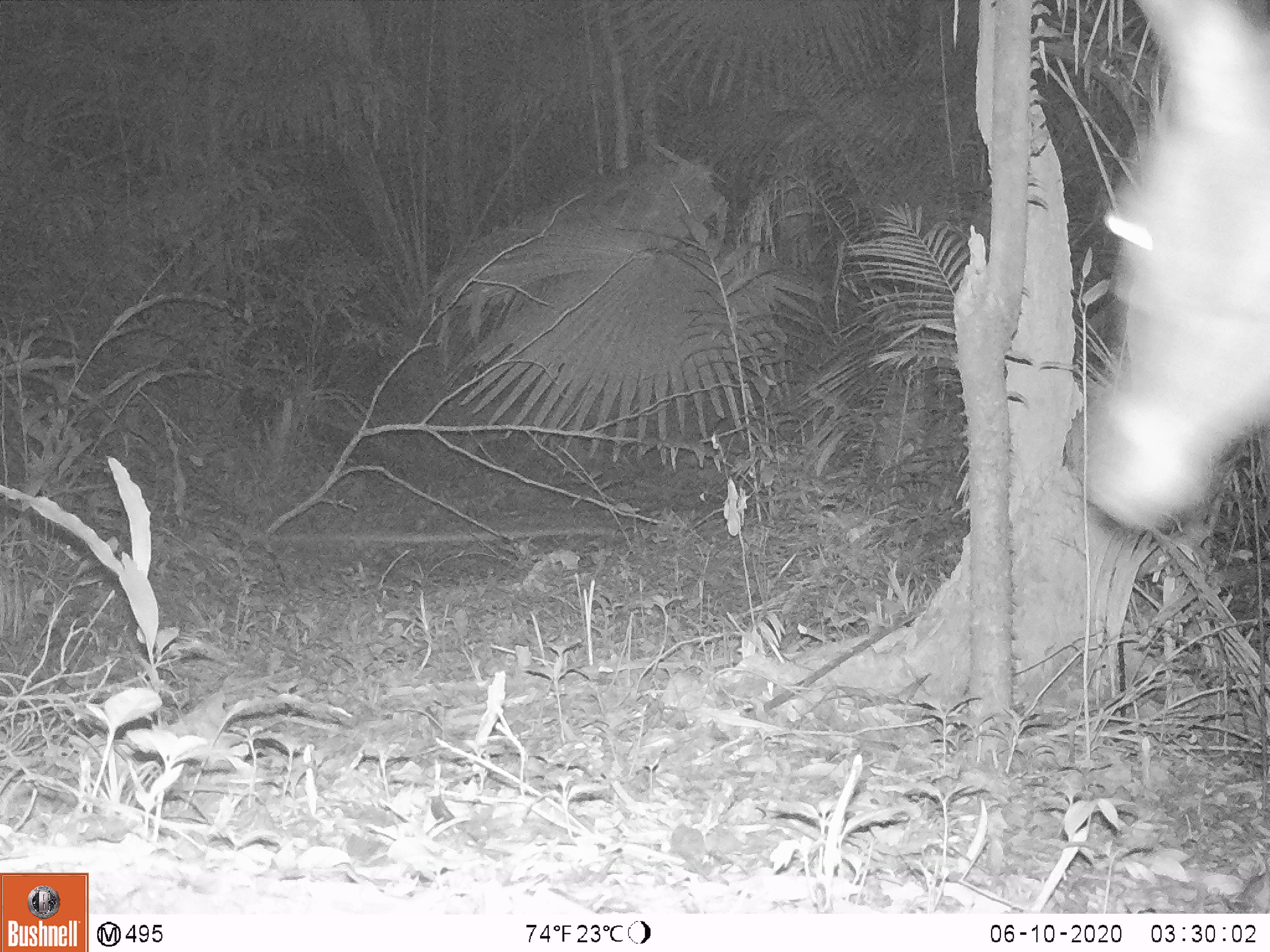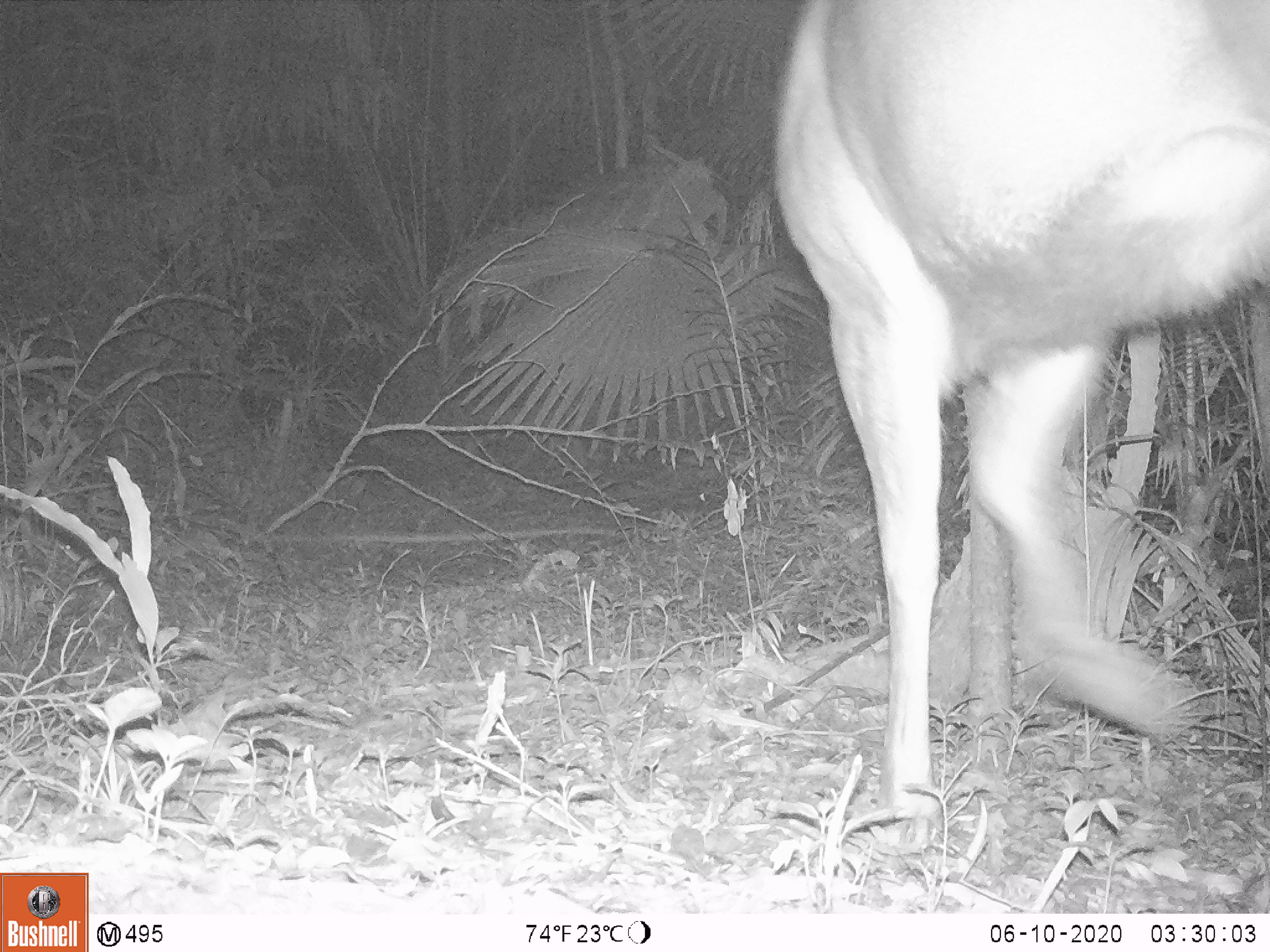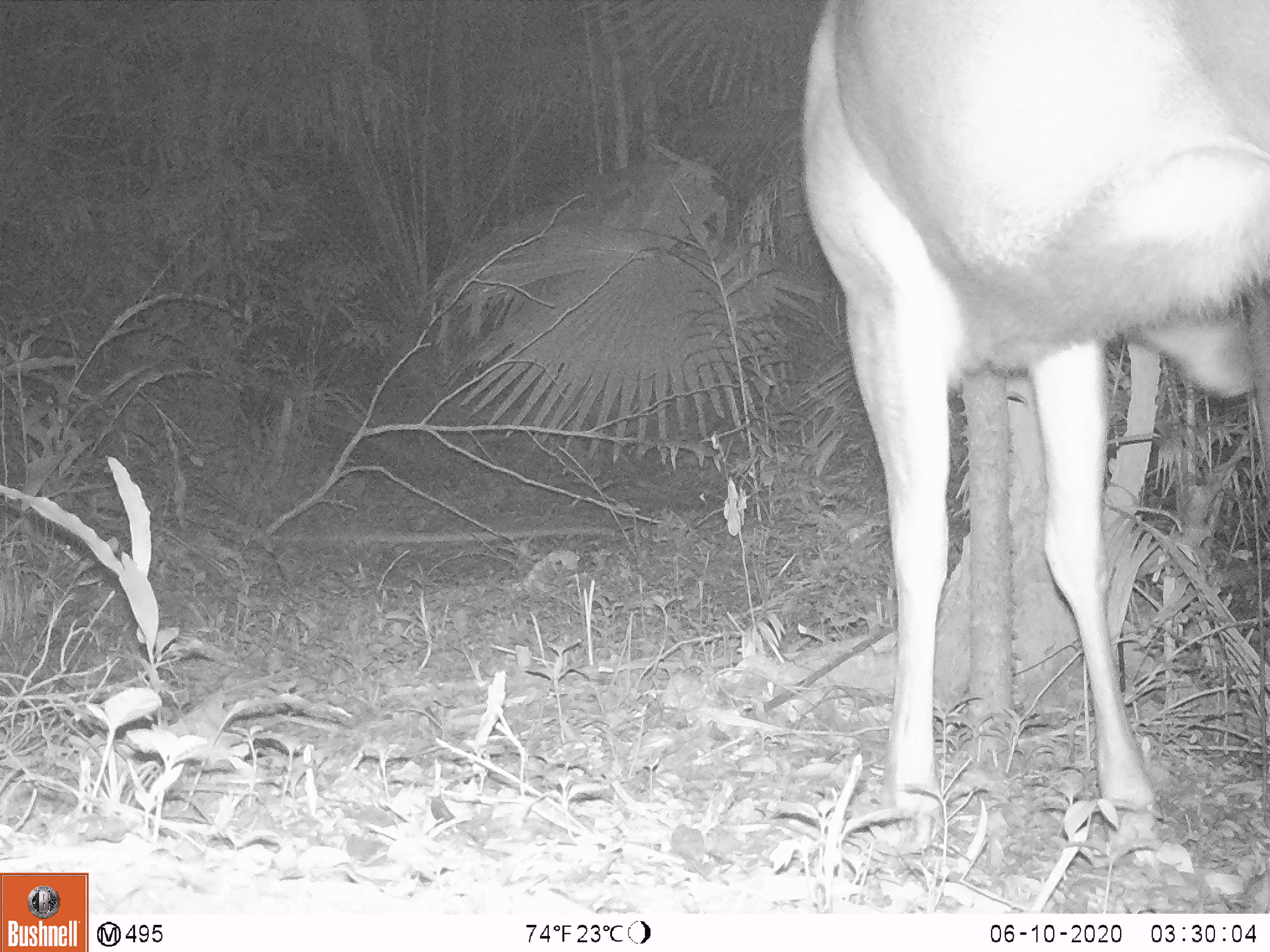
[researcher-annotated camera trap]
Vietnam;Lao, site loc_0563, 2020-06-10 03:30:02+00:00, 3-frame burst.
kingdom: Animalia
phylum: Chordata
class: Mammalia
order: Artiodactyla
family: Cervidae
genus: Rusa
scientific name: Rusa unicolor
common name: sambar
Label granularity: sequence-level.